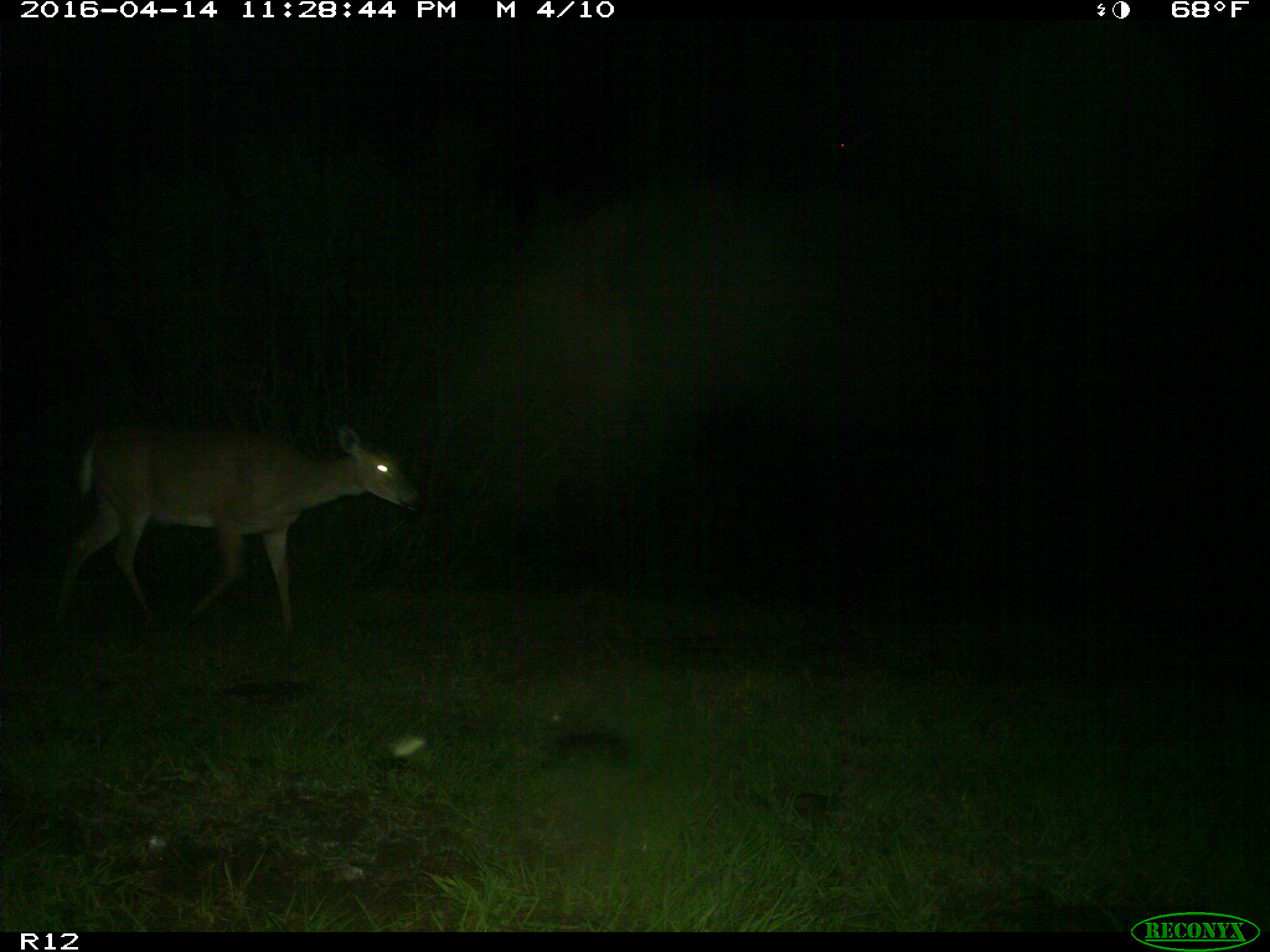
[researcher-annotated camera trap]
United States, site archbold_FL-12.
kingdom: Animalia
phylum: Chordata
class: Mammalia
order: Artiodactyla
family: Cervidae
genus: Odocoileus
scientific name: Odocoileus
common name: deer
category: unidentified deer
Unidentified deer (deer) (Odocoileus).